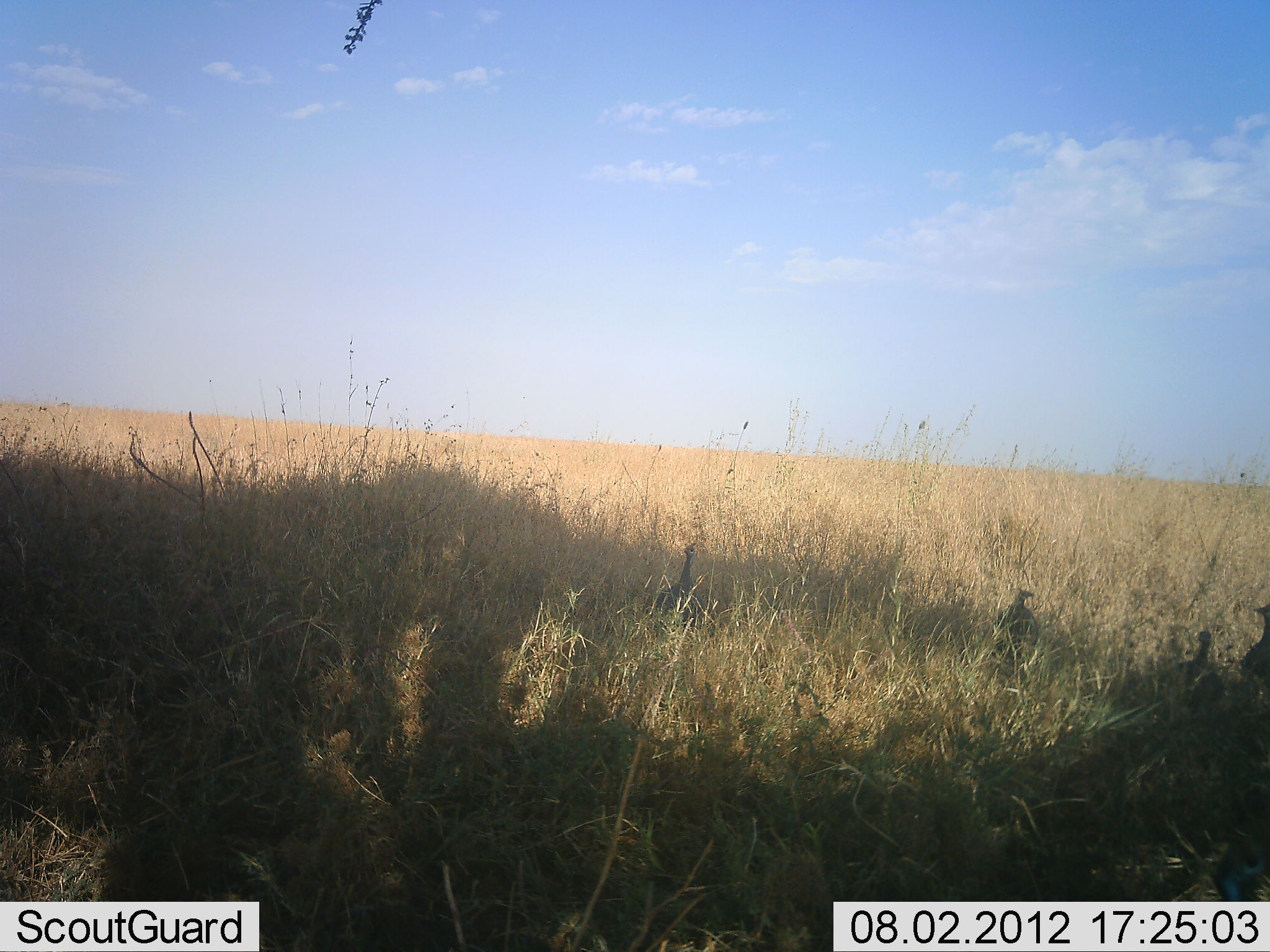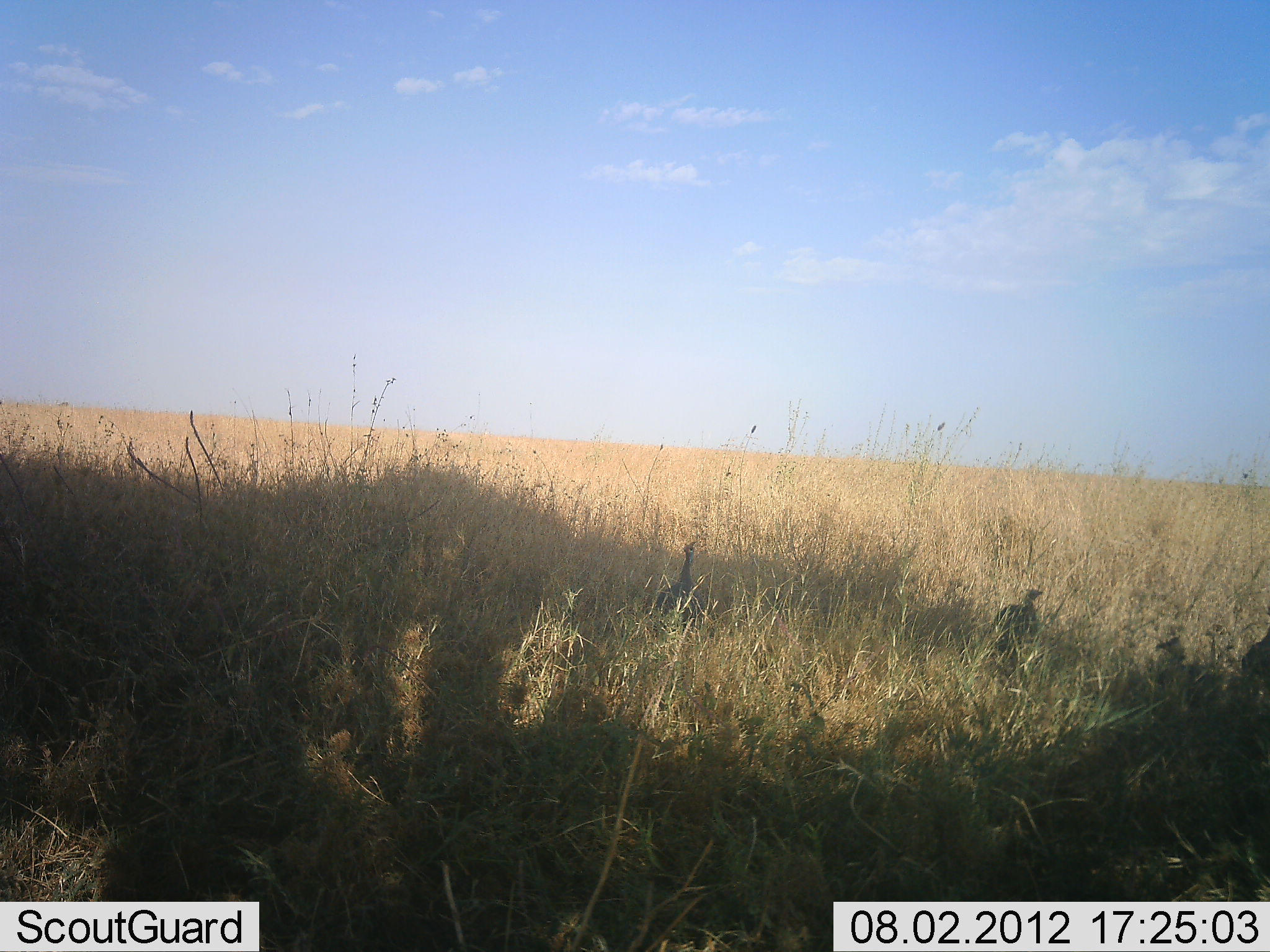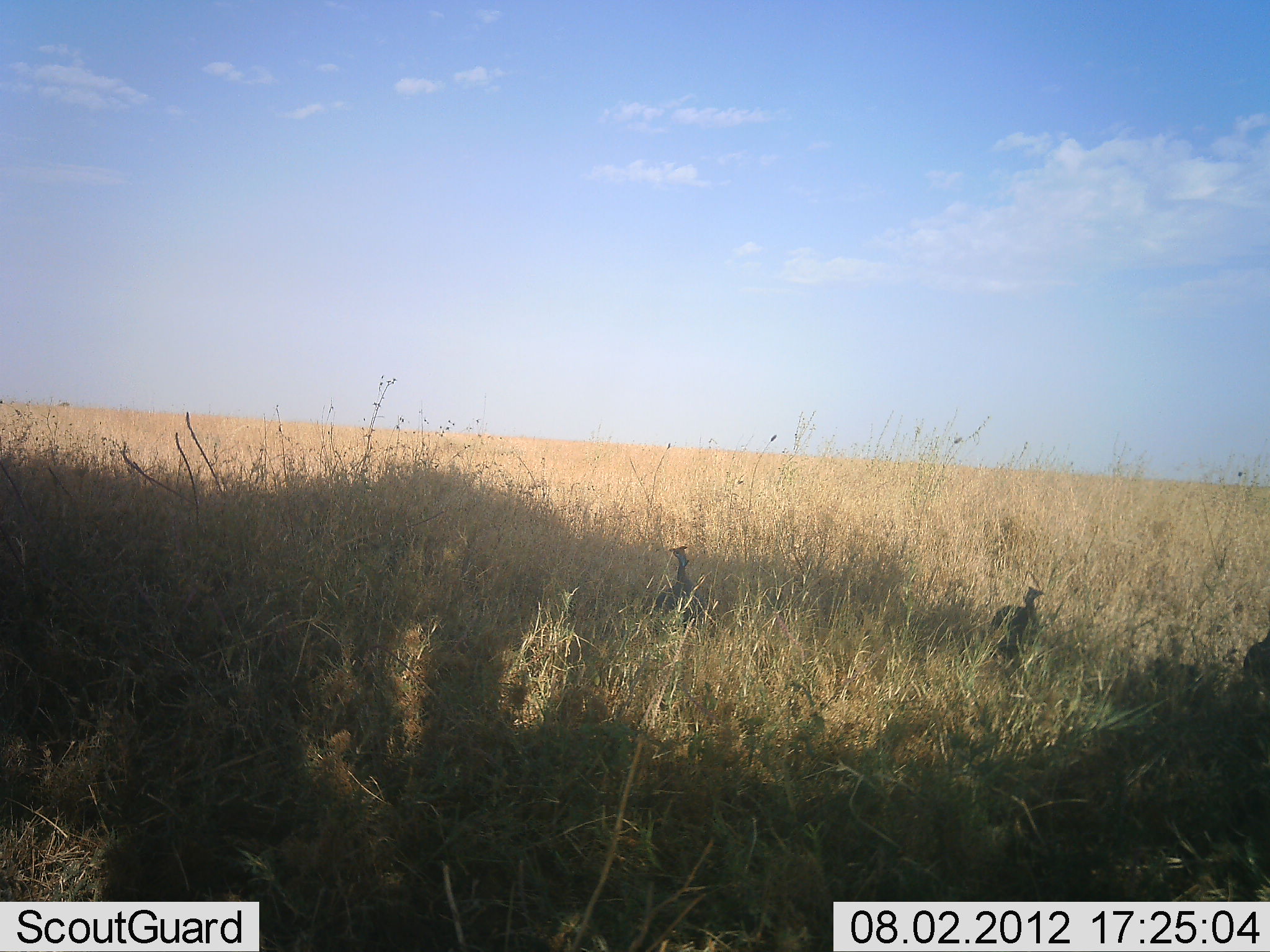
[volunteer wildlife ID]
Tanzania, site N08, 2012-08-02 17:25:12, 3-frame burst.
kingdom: Animalia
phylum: Chordata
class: Aves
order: Galliformes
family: Numididae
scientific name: Numididae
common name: guinea fowl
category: guineafowl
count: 4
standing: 80%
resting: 0%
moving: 30%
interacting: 0%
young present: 0%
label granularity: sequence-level